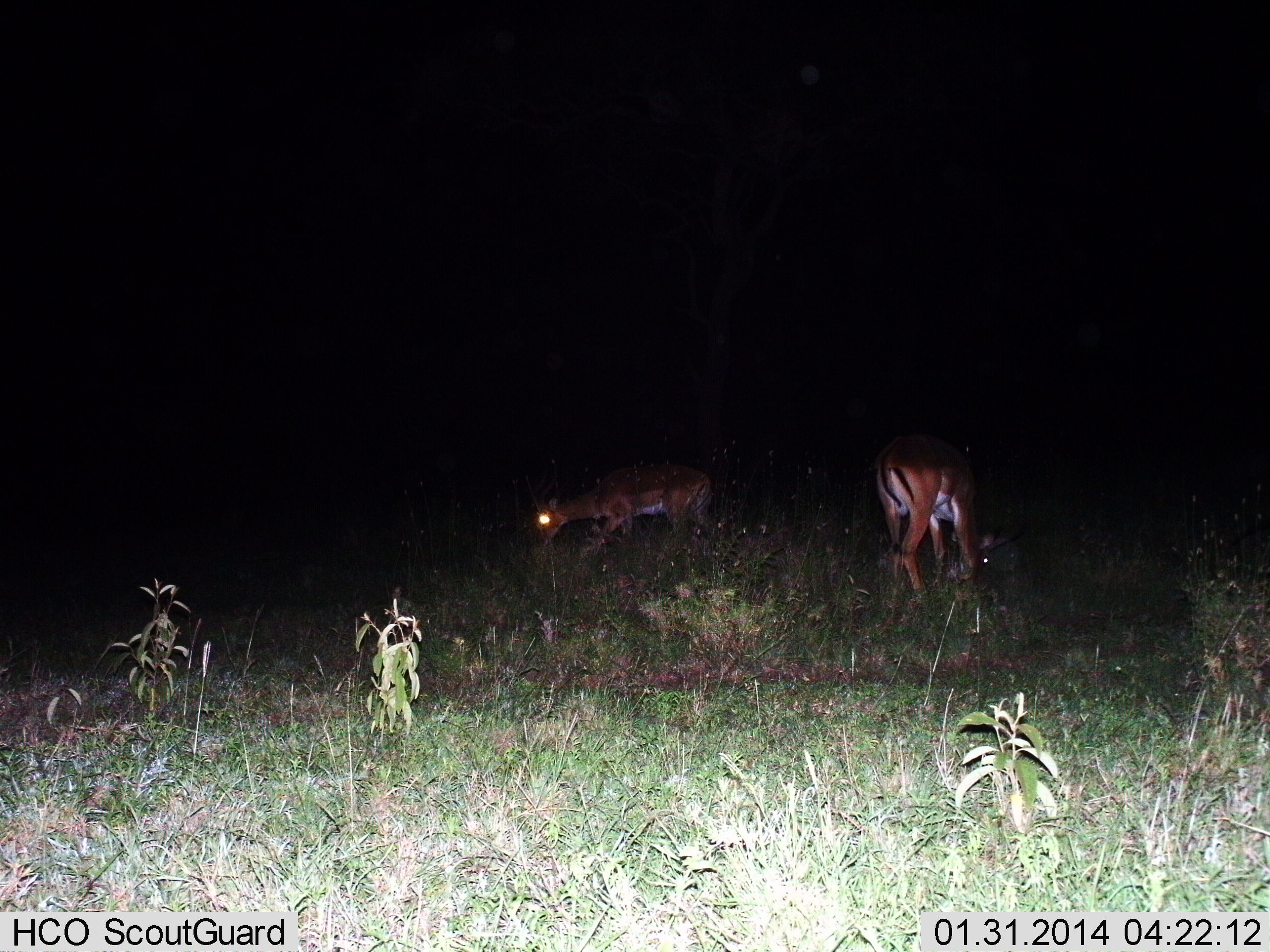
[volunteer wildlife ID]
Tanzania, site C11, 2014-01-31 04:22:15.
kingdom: Animalia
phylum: Chordata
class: Mammalia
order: Artiodactyla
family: Bovidae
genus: Aepyceros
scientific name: Aepyceros melampus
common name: impala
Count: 2.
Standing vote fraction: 0%.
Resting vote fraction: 0%.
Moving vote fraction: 0%.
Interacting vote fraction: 0%.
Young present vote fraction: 0%.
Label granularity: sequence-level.